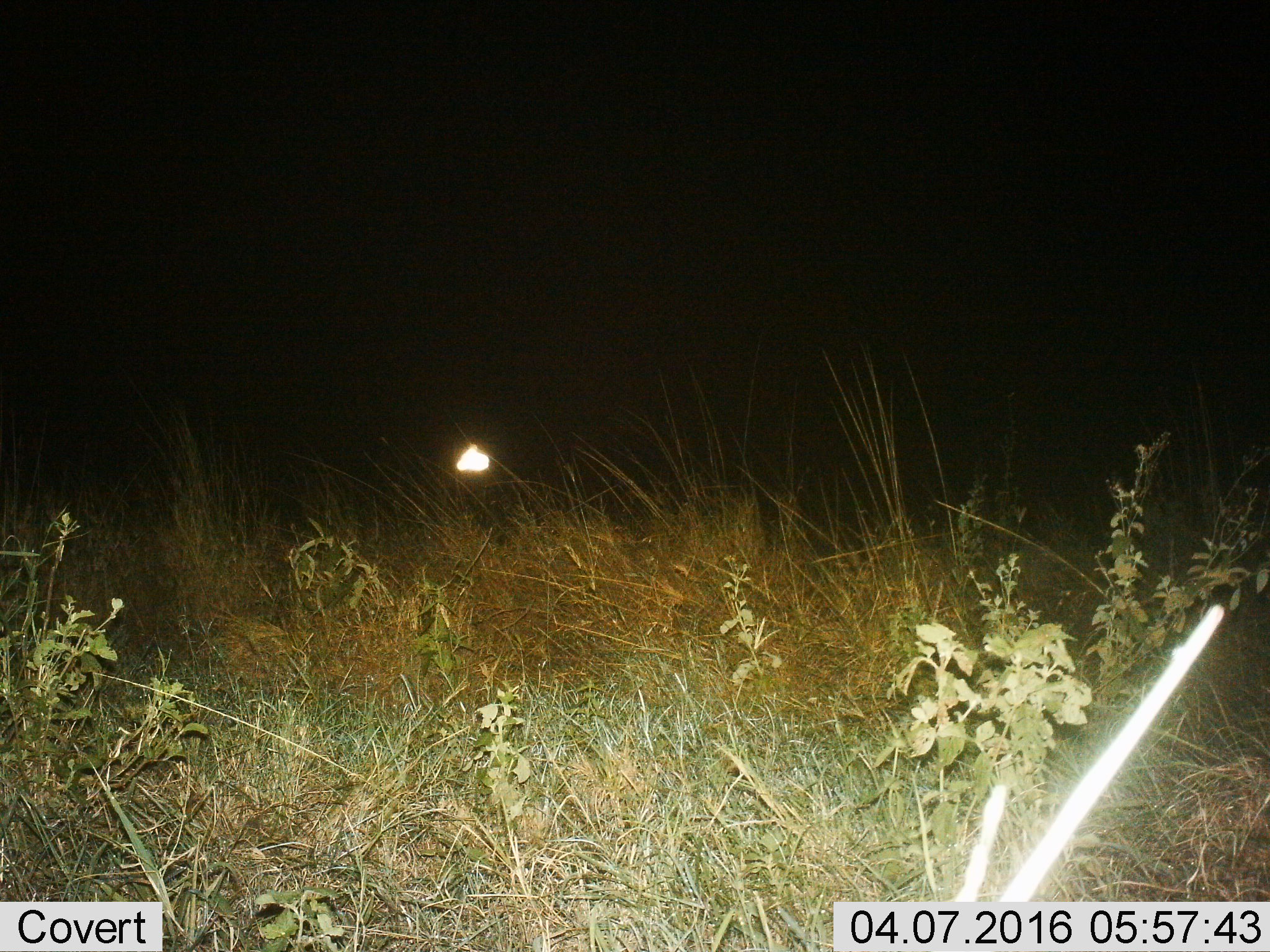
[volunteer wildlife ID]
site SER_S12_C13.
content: unidentified animal